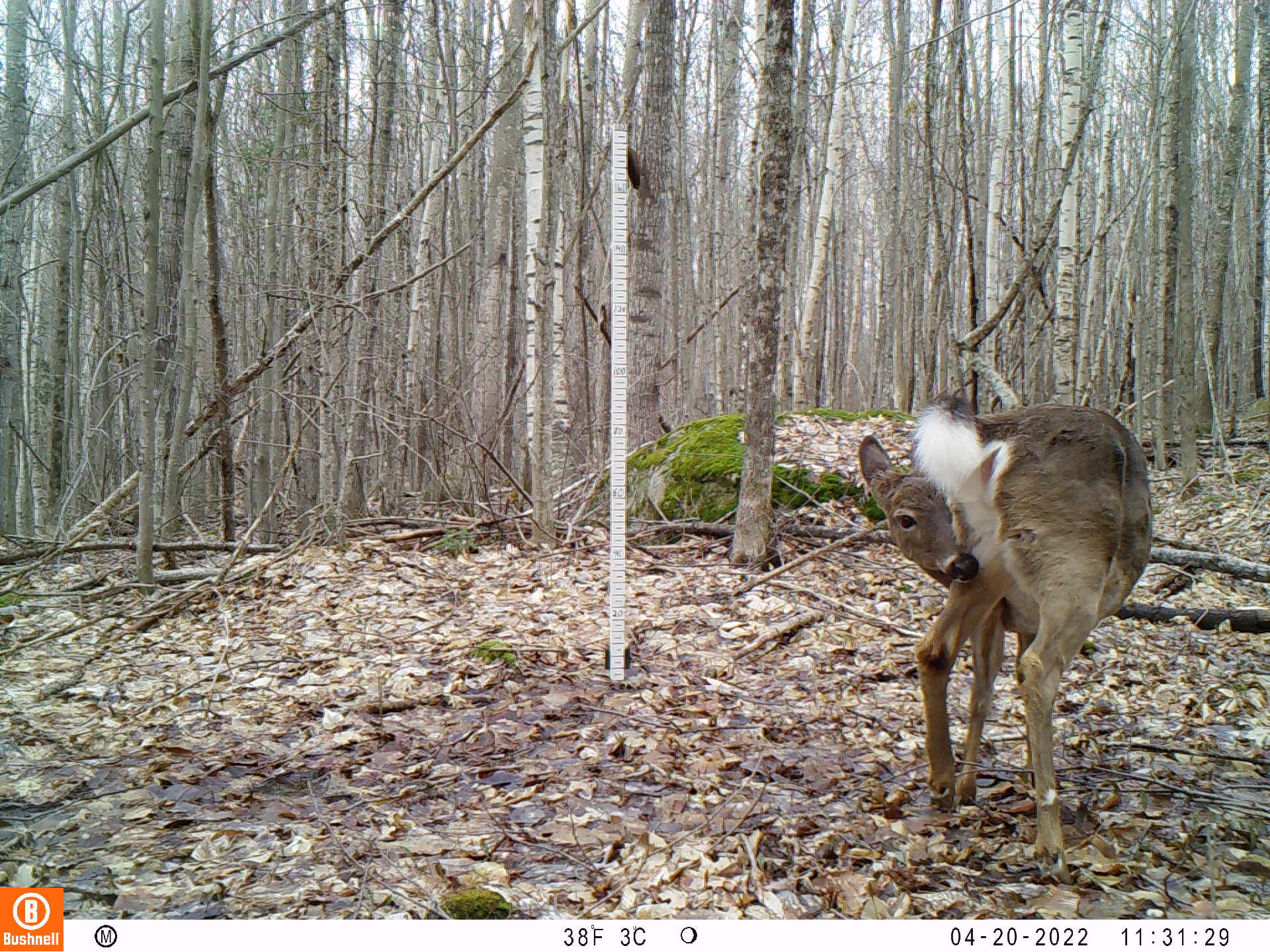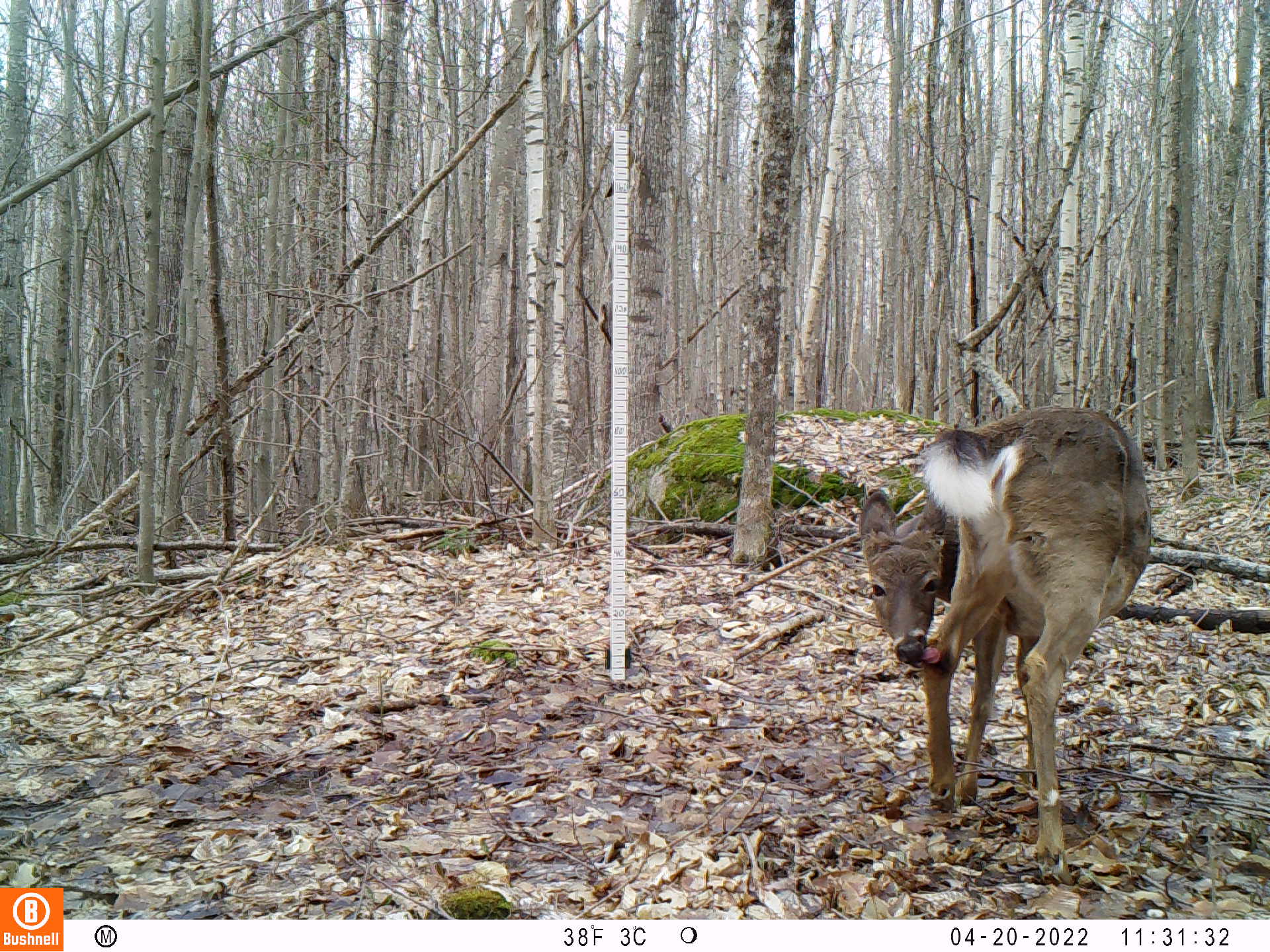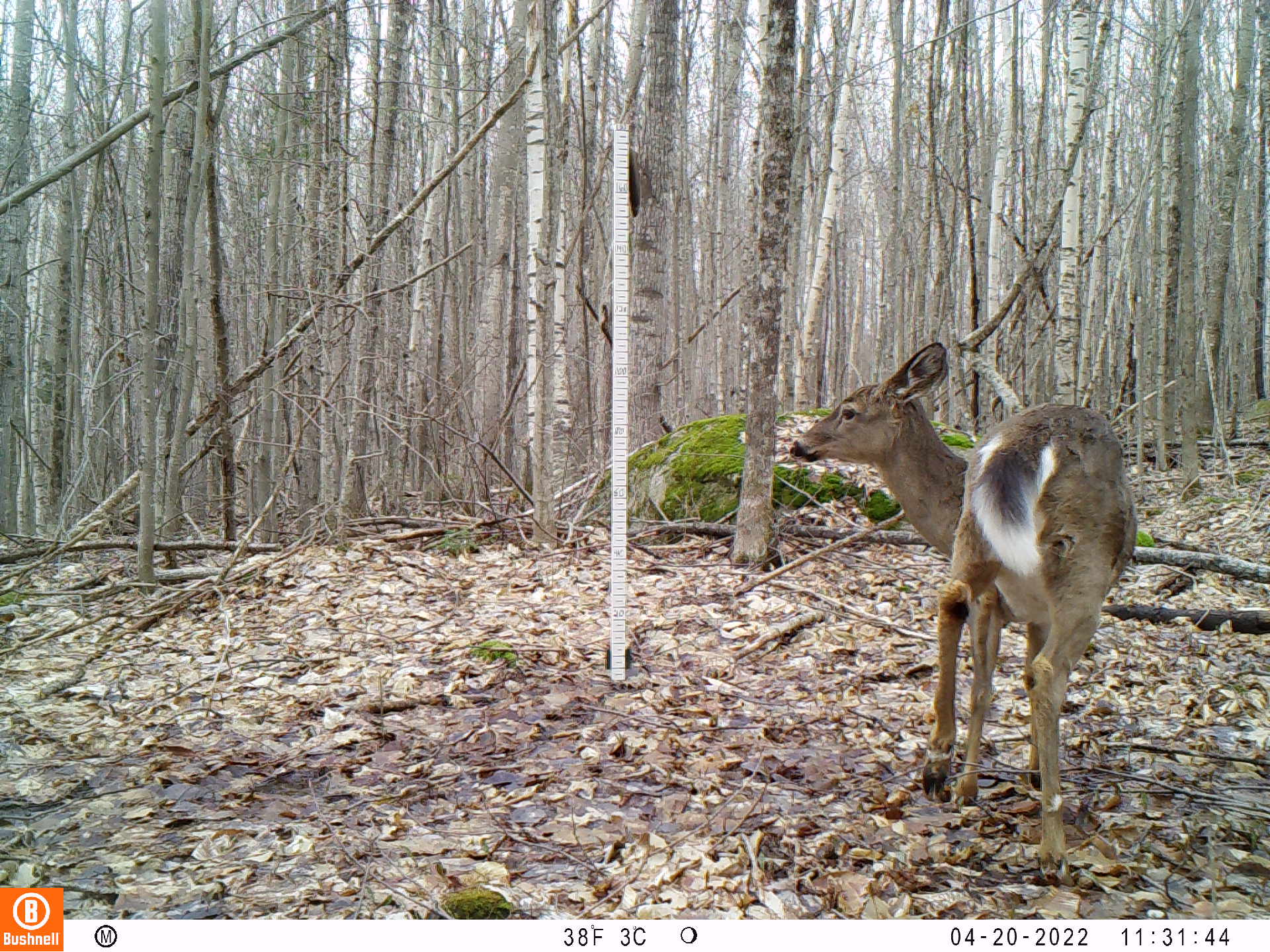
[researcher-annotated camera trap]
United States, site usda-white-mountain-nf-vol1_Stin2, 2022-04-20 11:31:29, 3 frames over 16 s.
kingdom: Animalia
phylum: Chordata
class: Mammalia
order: Artiodactyla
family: Cervidae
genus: Odocoileus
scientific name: Odocoileus virginianus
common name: white-tailed deer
White-tailed deer (Odocoileus virginianus).